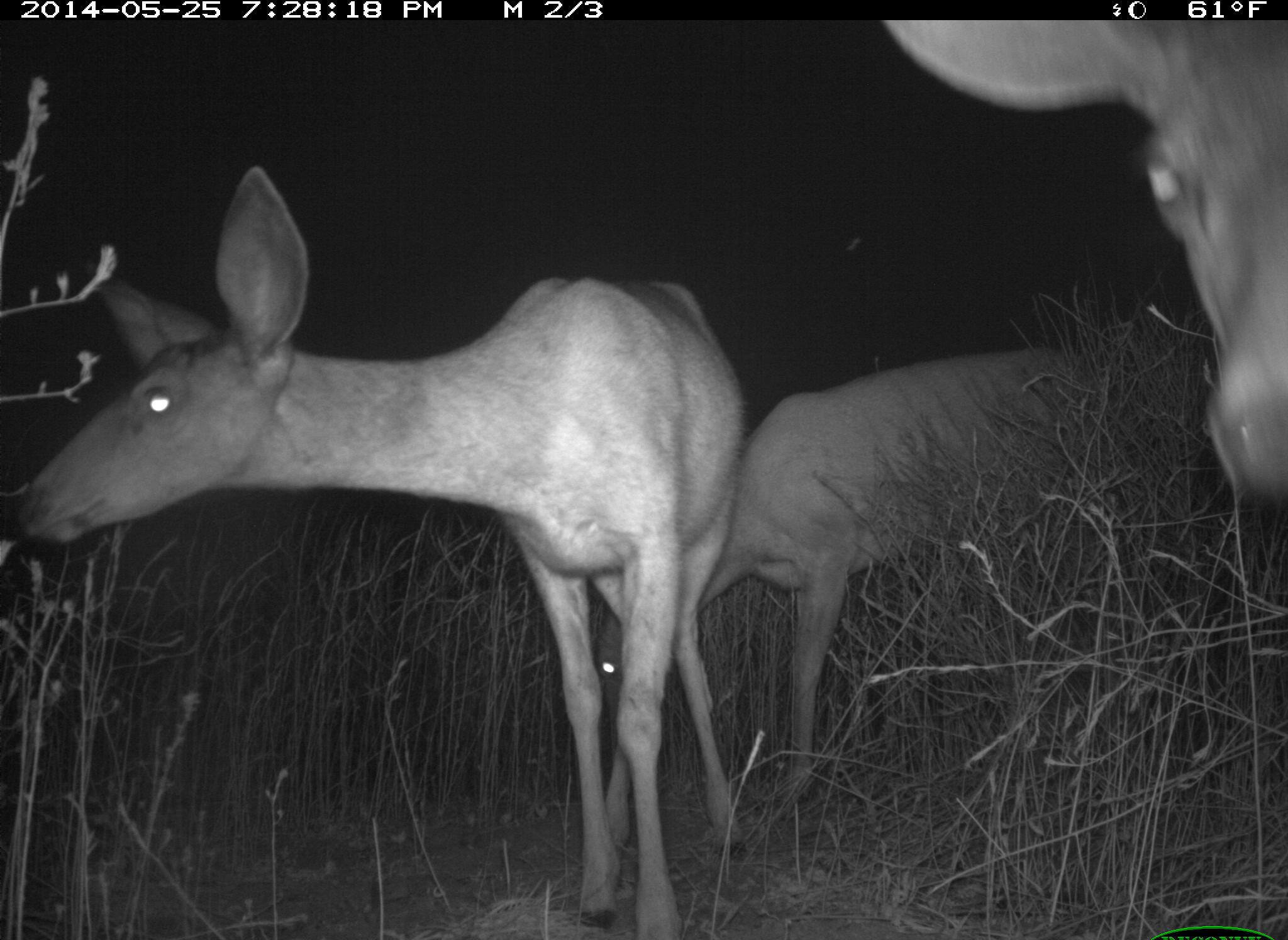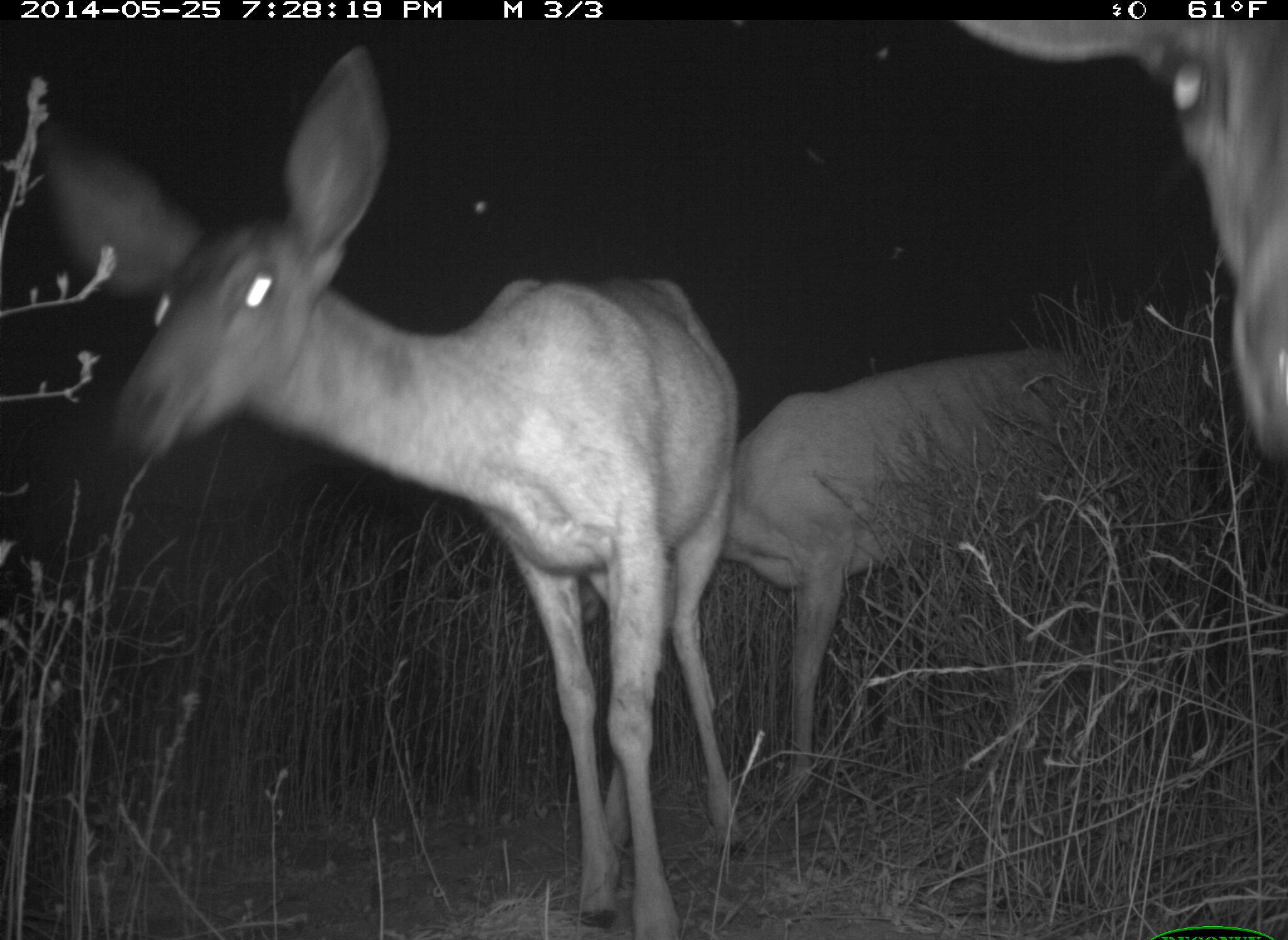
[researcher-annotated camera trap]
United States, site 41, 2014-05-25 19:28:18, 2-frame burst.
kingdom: Animalia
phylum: Chordata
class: Mammalia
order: Artiodactyla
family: Cervidae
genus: Odocoileus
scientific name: Odocoileus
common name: deer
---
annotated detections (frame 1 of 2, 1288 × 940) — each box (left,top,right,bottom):
deer: (22,163,747,940); (594,345,1156,809); (884,10,1287,504)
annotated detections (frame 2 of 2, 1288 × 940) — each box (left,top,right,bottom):
deer: (53,42,745,940); (571,348,1081,802); (952,12,1287,467)